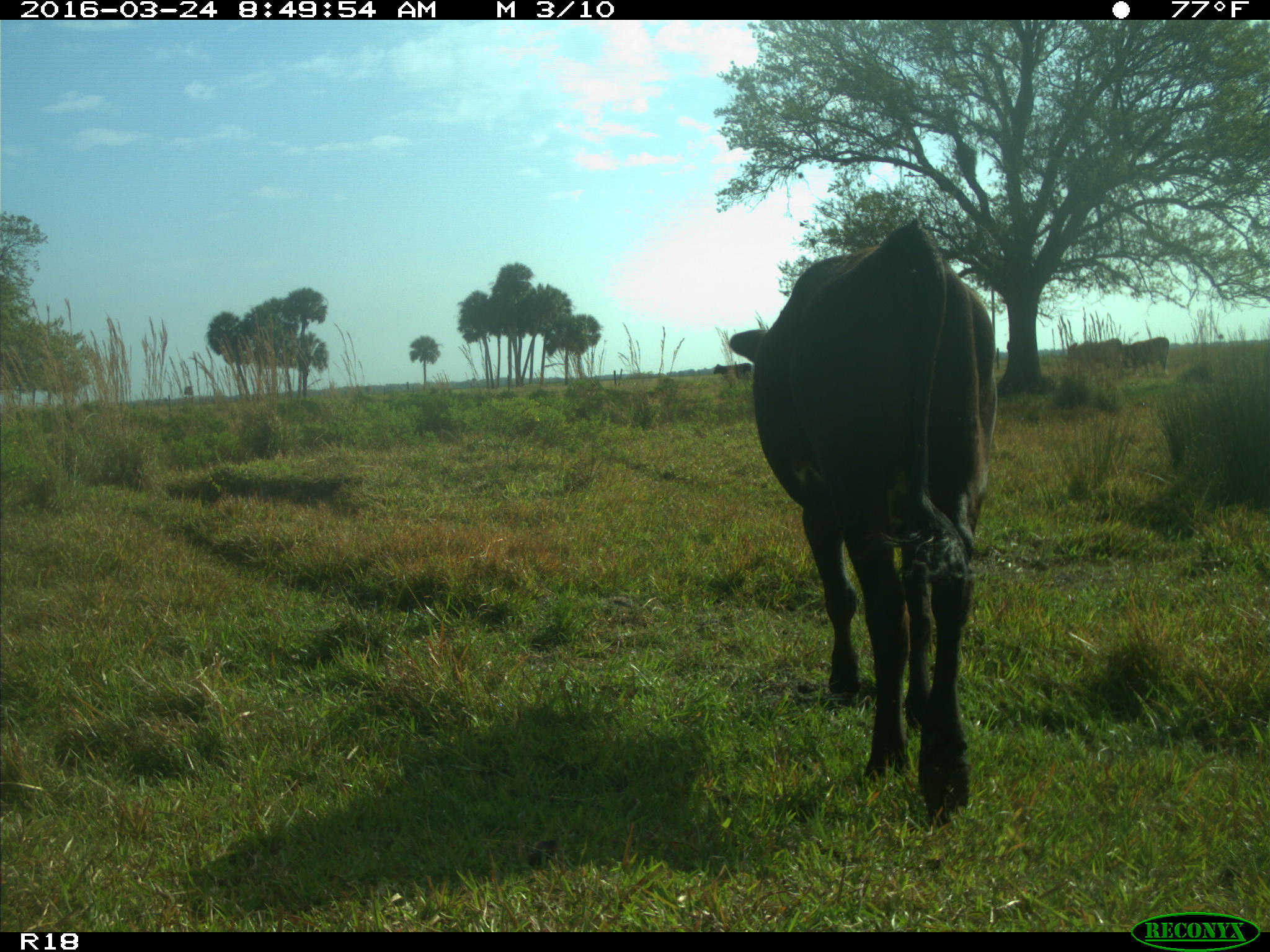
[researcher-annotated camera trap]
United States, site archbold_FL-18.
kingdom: Animalia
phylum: Chordata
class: Mammalia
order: Artiodactyla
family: Bovidae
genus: Bos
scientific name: Bos taurus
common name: domestic cow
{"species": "Bos taurus (domestic cow)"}